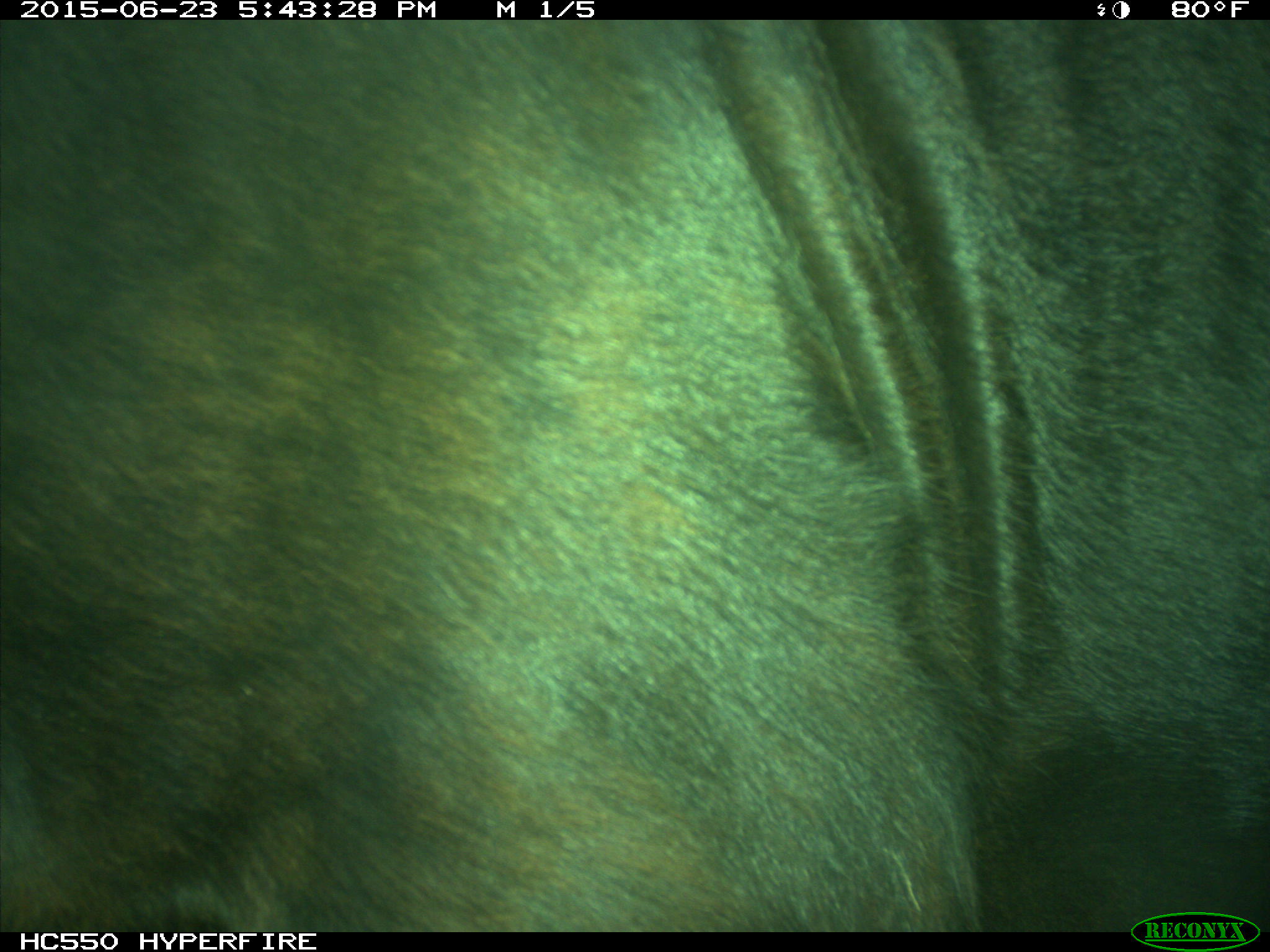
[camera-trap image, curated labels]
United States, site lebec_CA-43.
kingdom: Animalia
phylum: Chordata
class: Mammalia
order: Artiodactyla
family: Bovidae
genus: Bos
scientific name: Bos taurus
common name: domestic cow